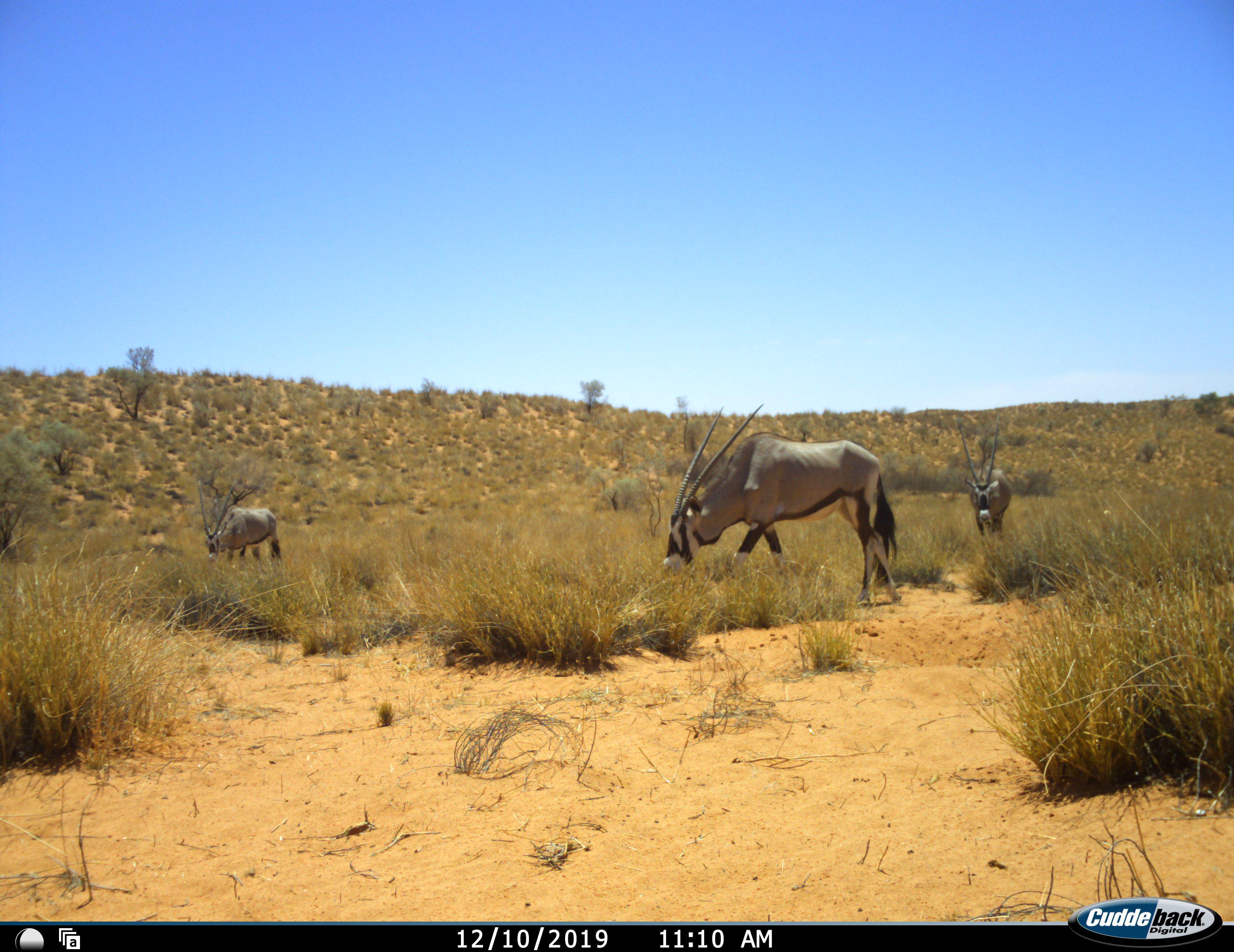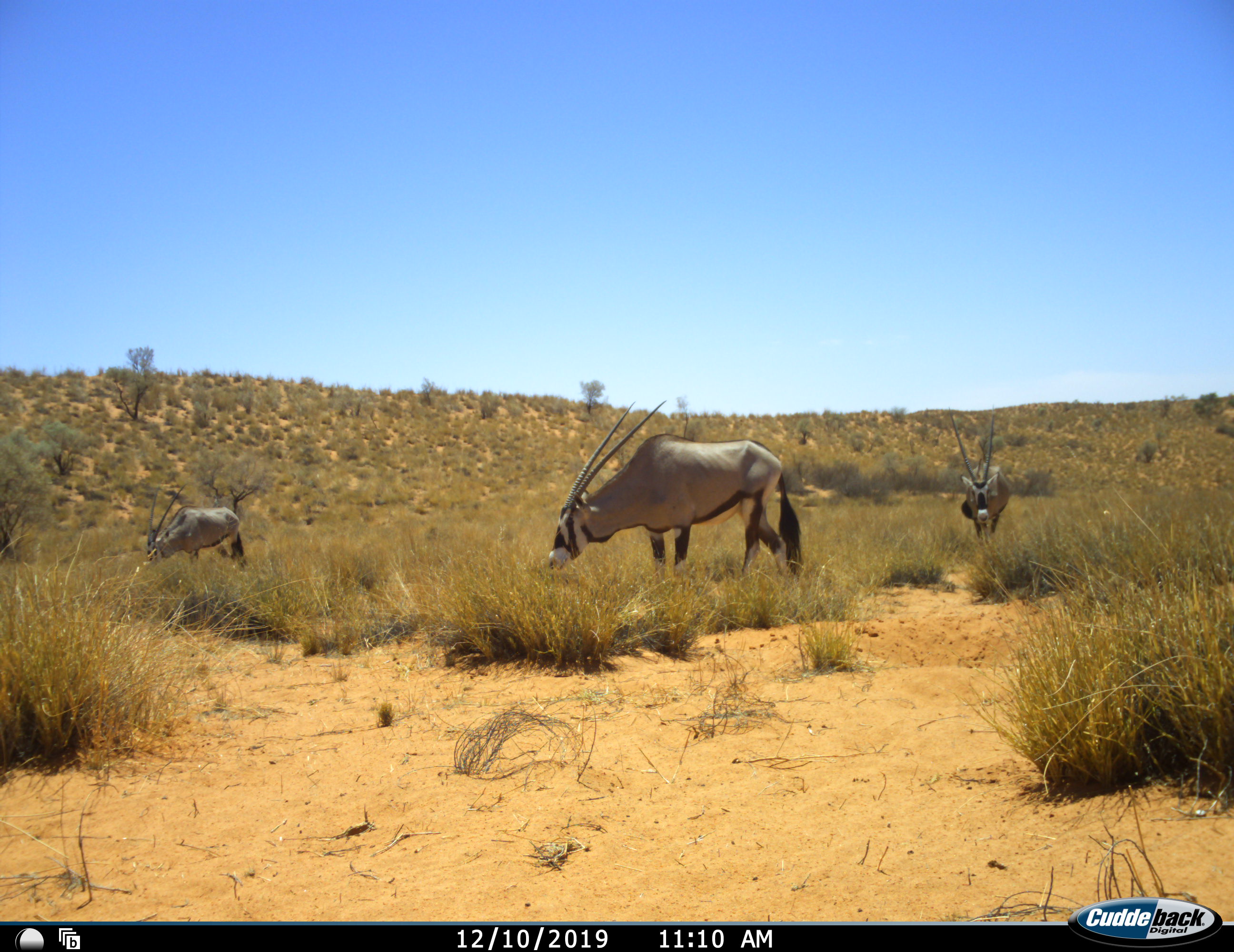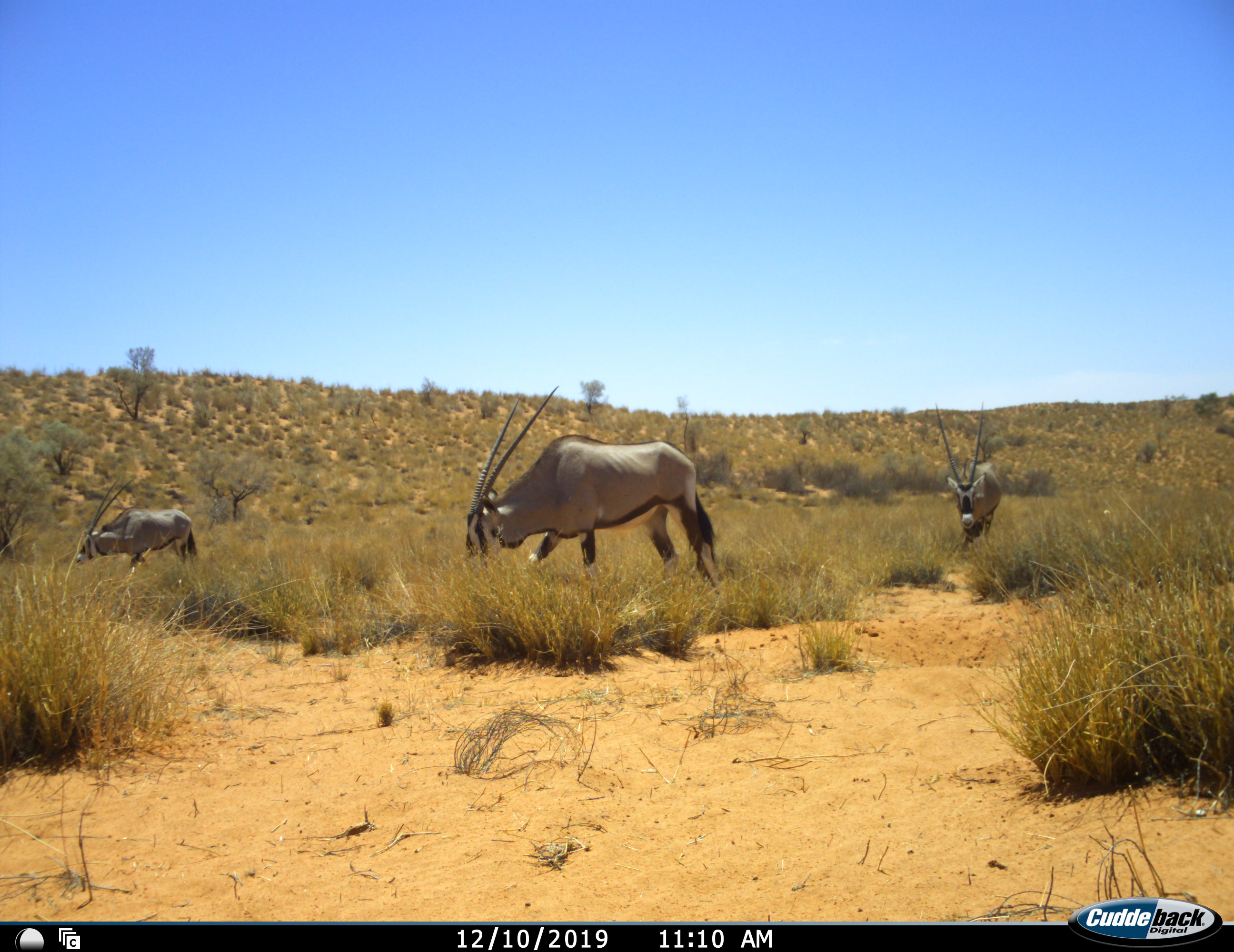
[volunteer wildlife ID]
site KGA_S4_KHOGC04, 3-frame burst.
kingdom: Animalia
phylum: Chordata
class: Mammalia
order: Artiodactyla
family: Bovidae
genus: Oryx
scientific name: Oryx gazella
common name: gemsbok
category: oryx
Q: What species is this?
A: Oryx (gemsbok) (Oryx gazella).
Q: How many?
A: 3.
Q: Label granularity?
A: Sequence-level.